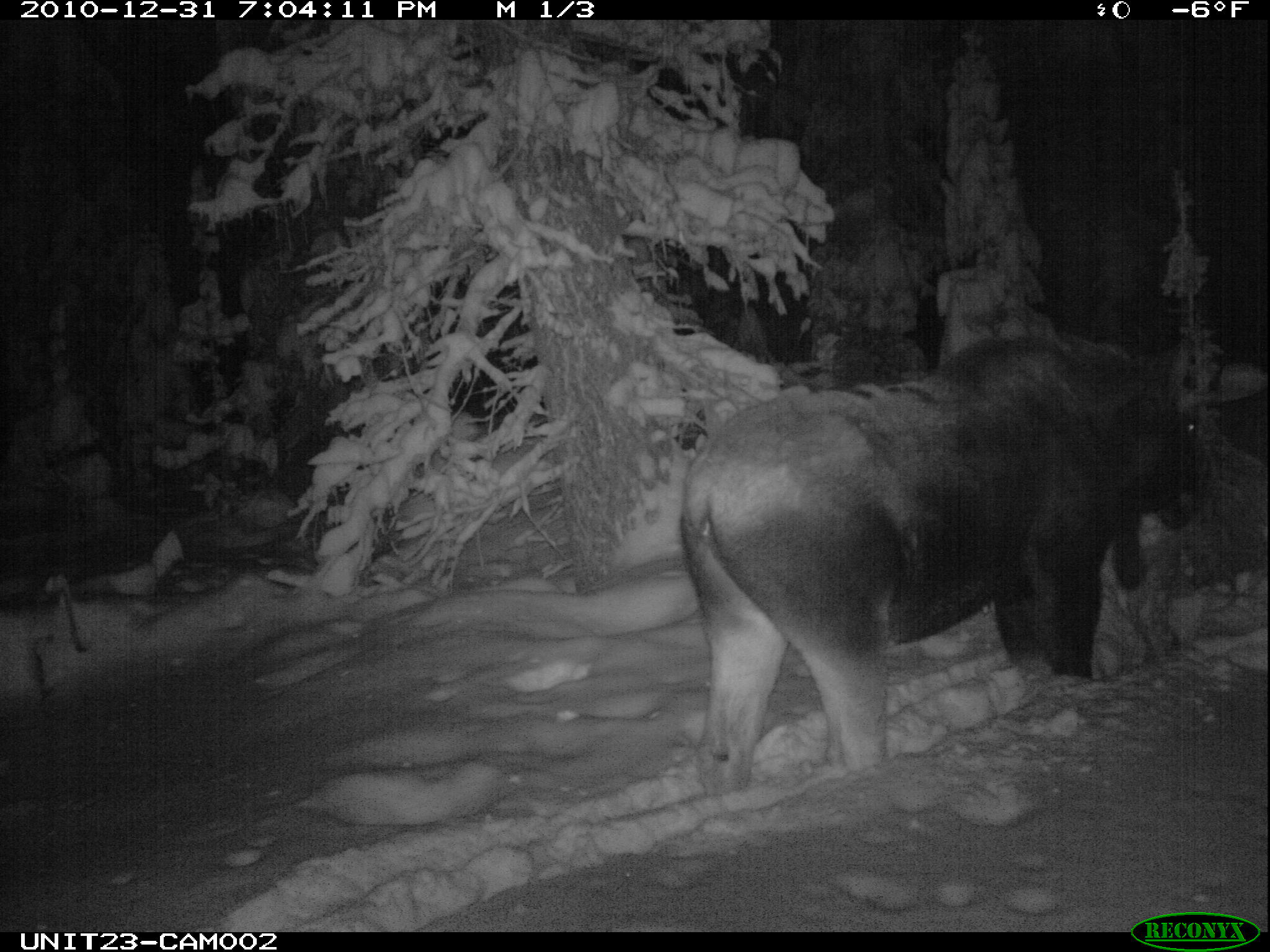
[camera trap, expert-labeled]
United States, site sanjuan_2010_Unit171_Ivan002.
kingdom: Animalia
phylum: Chordata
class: Mammalia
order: Artiodactyla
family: Cervidae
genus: Alces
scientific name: Alces alces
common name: moose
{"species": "Alces alces (moose)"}